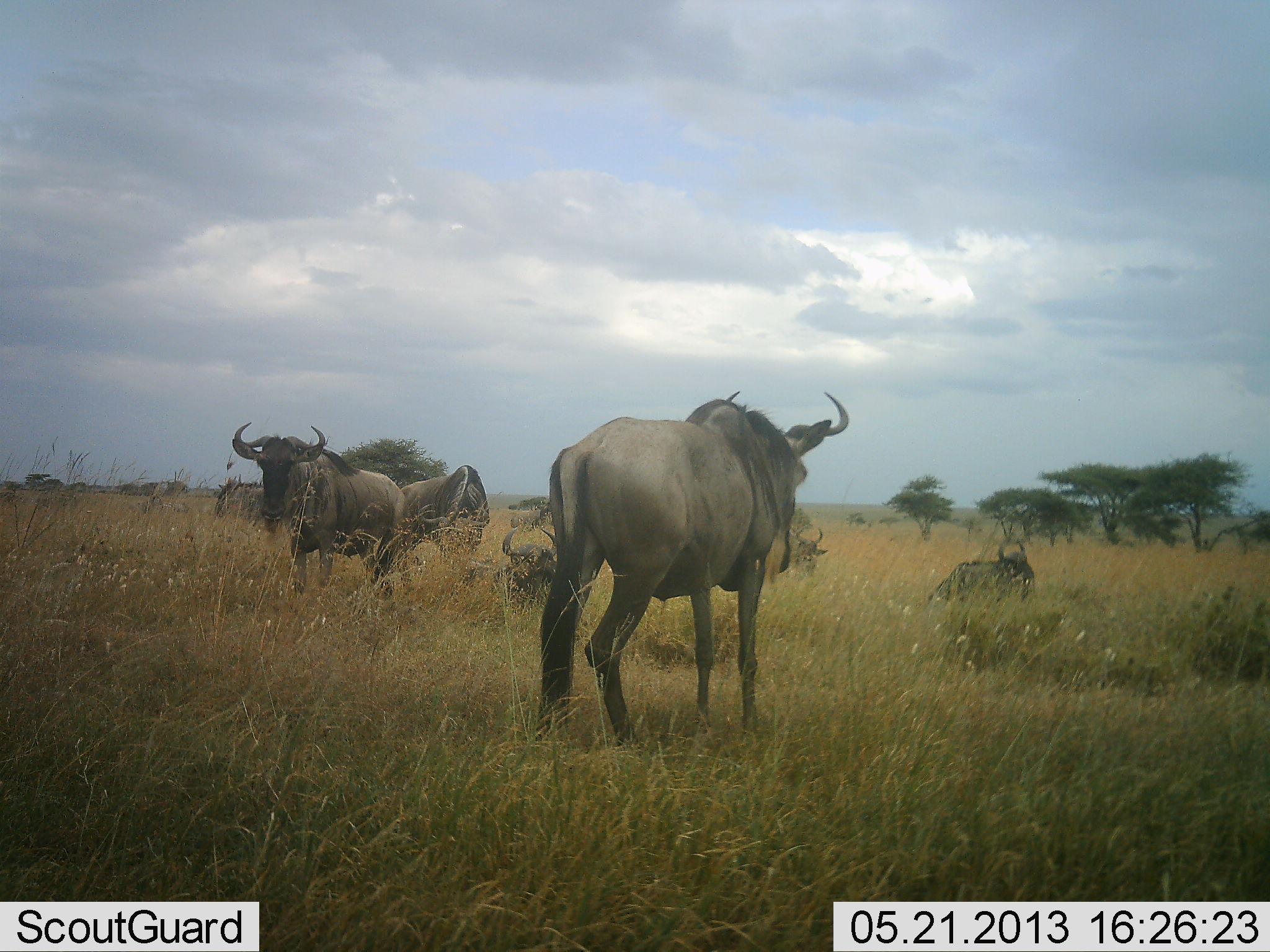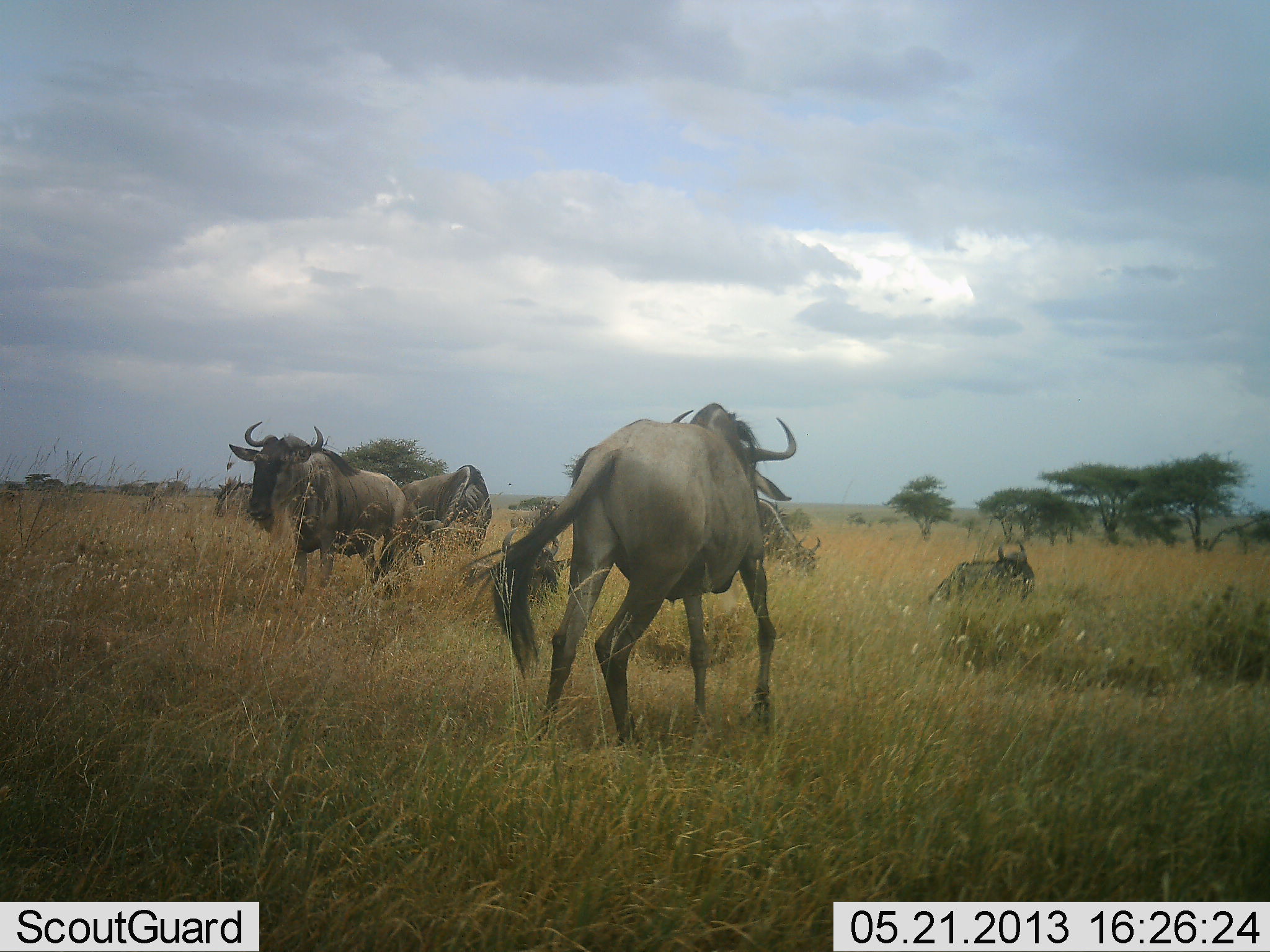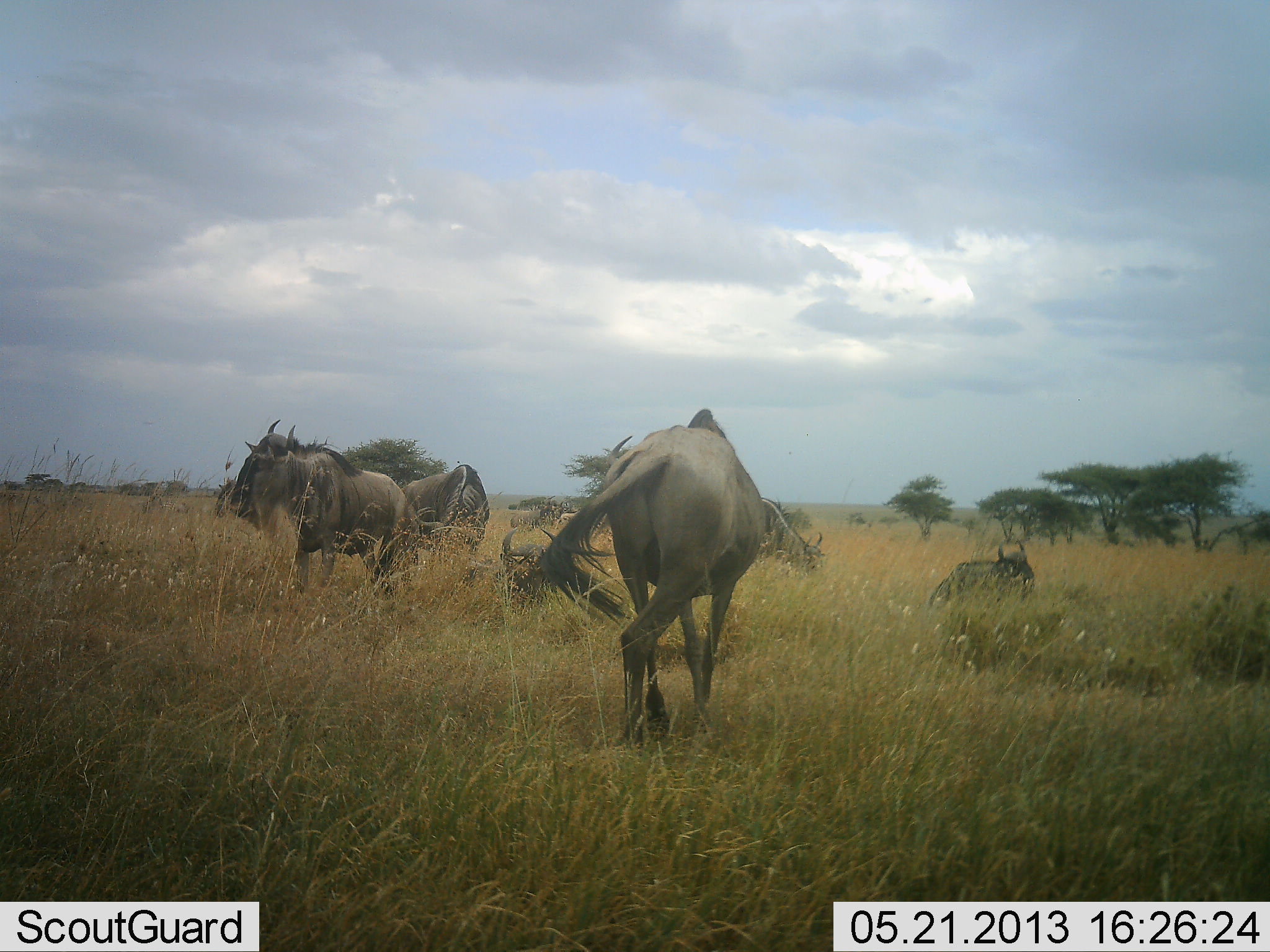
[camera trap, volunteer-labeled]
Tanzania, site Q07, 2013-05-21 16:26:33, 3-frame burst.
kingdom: Animalia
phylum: Chordata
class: Mammalia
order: Artiodactyla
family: Bovidae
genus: Connochaetes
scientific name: Connochaetes taurinus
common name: blue wildebeest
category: wildebeest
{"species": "wildebeest (blue wildebeest) (Connochaetes taurinus)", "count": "6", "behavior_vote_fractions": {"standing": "68%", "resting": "77%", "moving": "41%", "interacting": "0%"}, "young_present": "0%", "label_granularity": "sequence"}